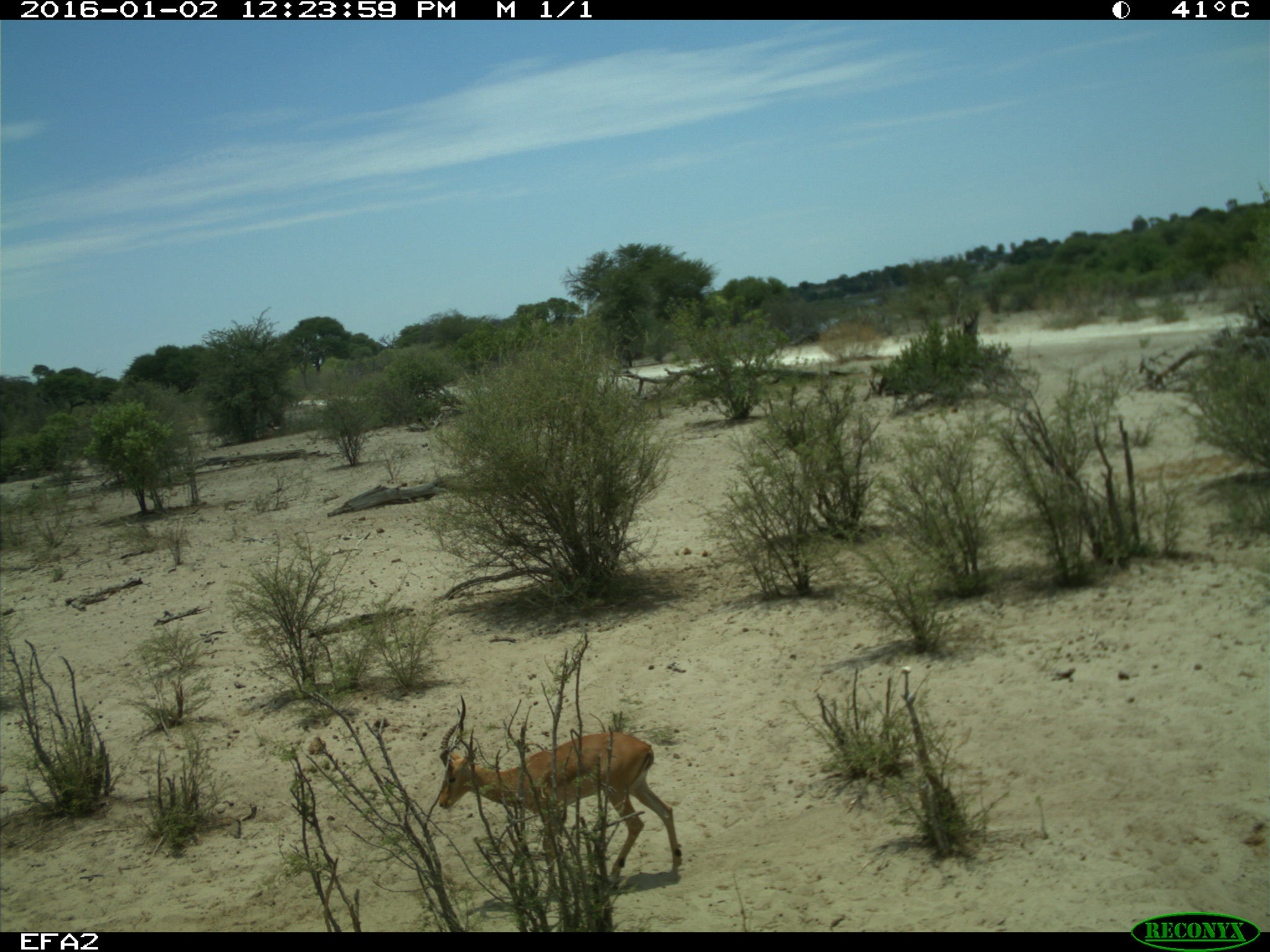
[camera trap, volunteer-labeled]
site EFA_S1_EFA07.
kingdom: Animalia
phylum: Chordata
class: Mammalia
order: Artiodactyla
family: Bovidae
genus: Aepyceros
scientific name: Aepyceros melampus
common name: impala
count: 1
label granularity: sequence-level